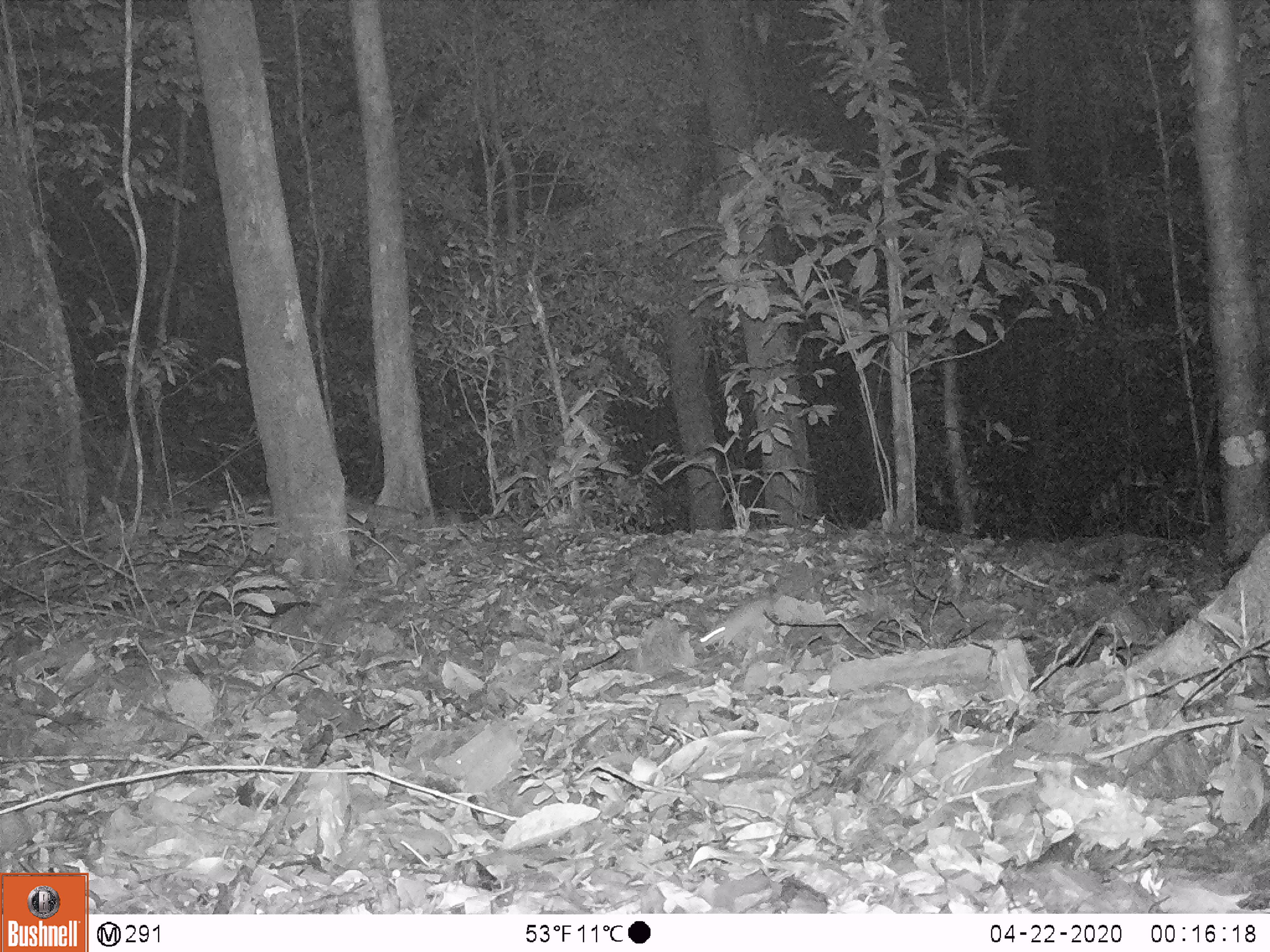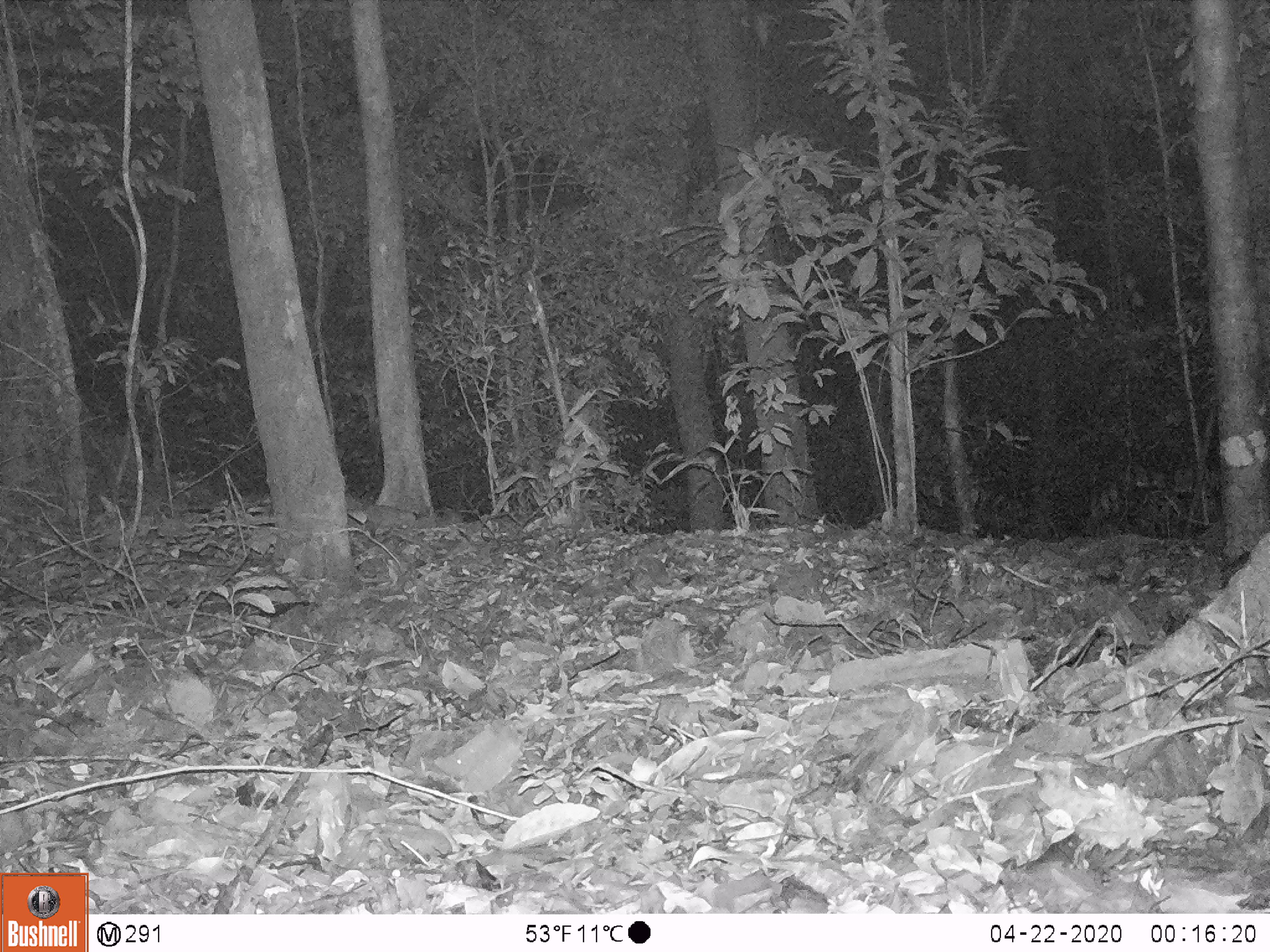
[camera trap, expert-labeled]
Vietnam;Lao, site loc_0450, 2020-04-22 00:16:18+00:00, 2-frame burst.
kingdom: Animalia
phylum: Chordata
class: Mammalia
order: Rodentia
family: Muridae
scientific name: Muridae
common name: old-world mice and rats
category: unidentified murid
Unidentified murid (old-world mice and rats) (Muridae). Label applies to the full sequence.